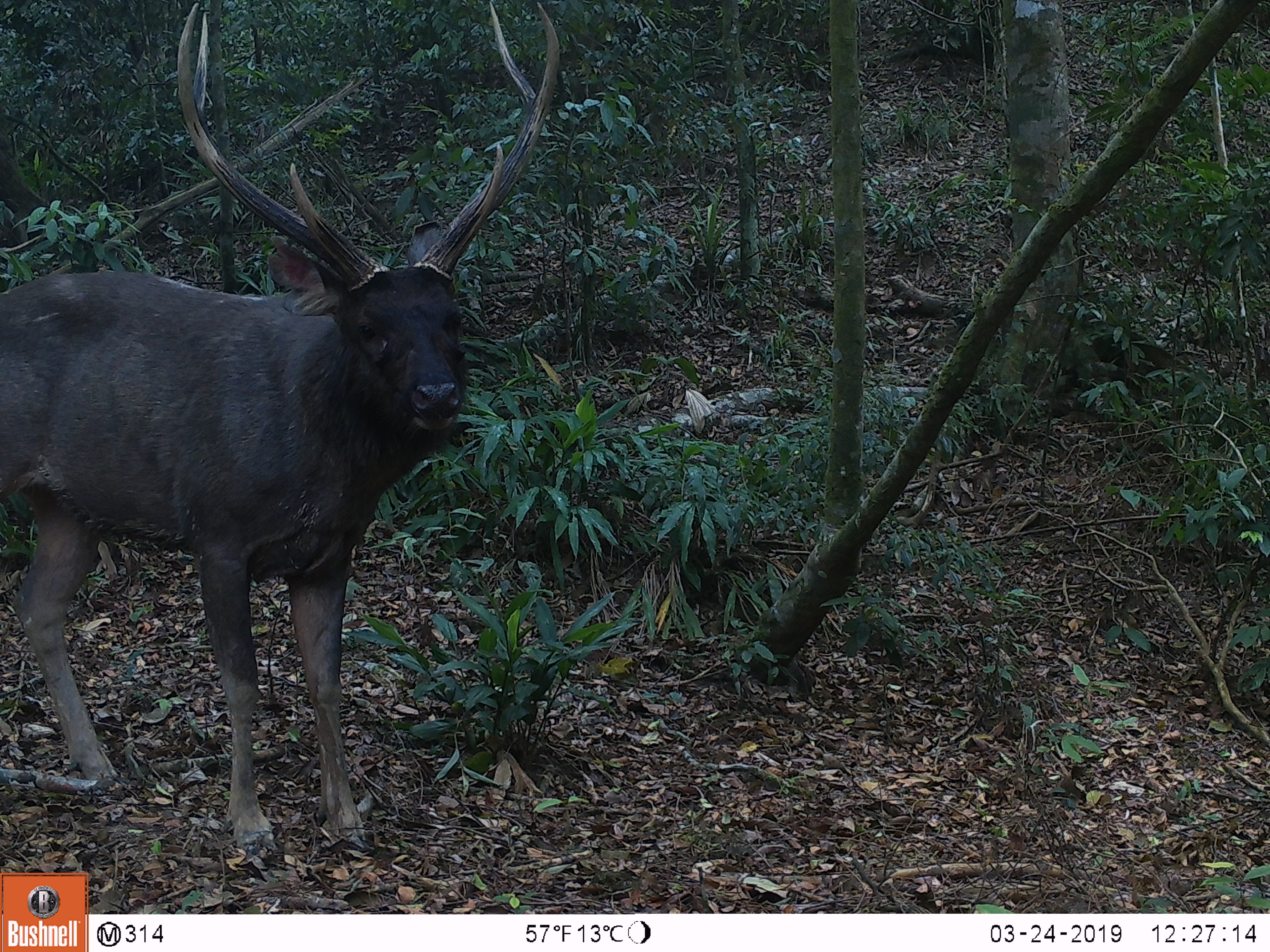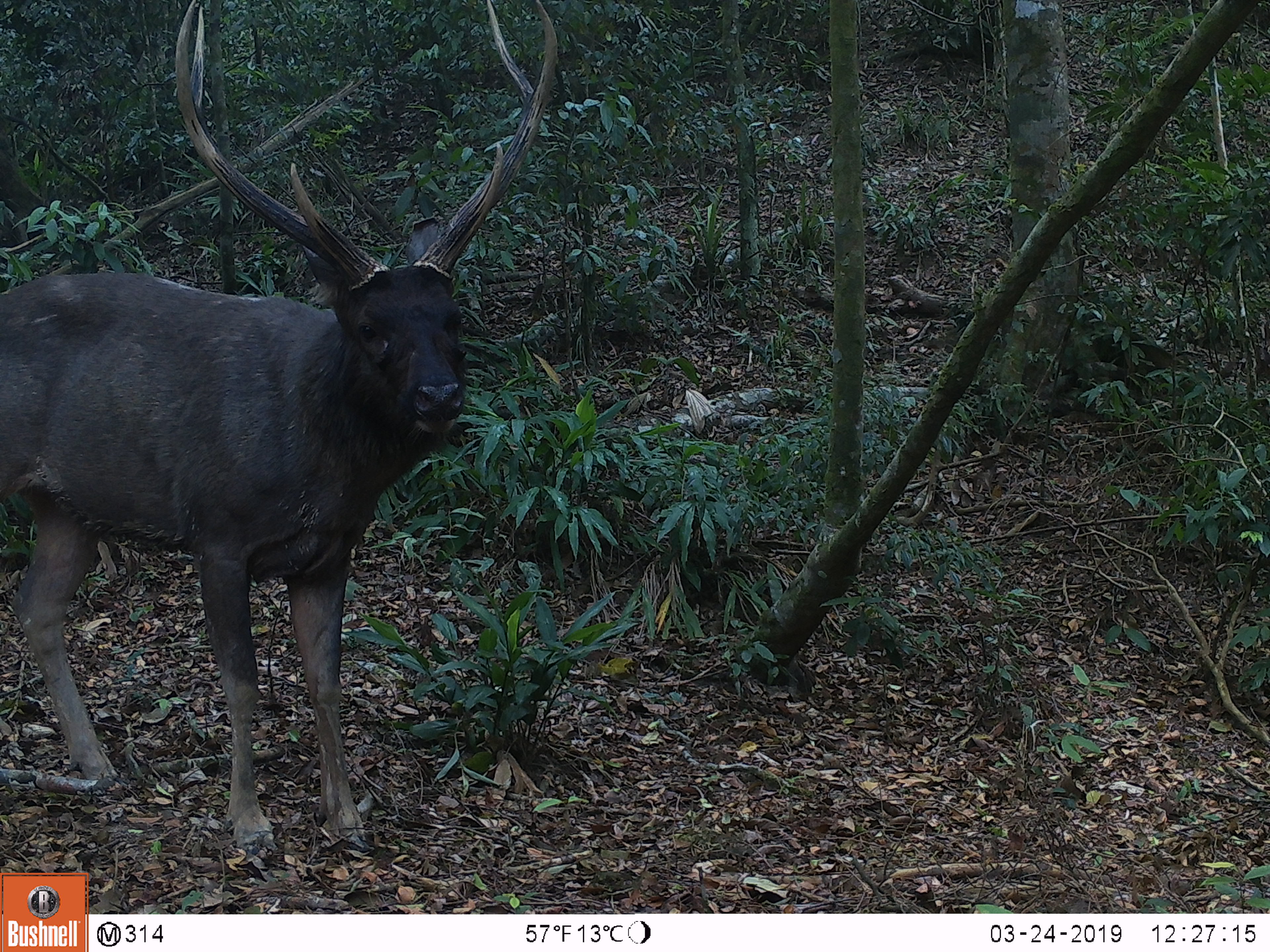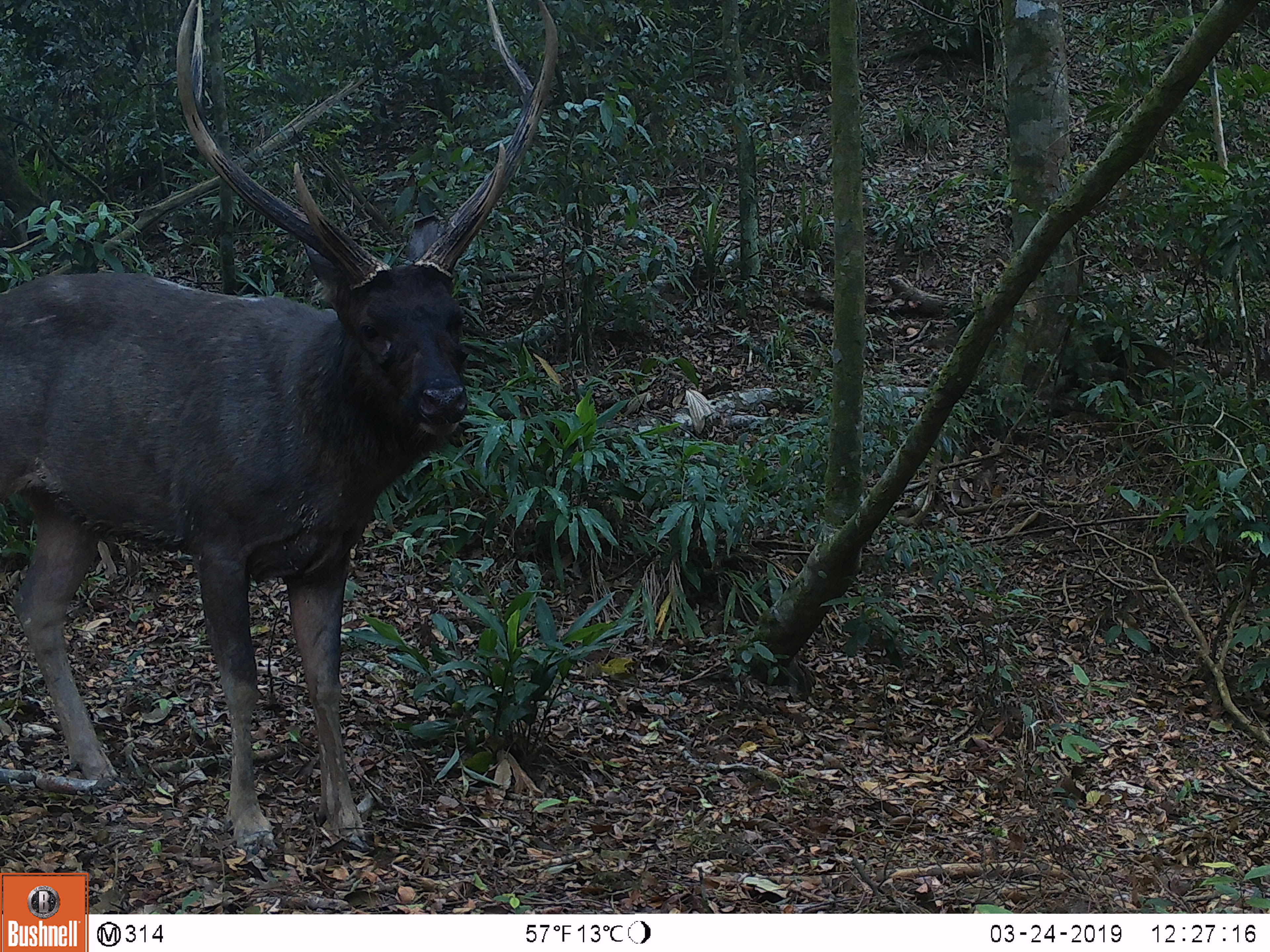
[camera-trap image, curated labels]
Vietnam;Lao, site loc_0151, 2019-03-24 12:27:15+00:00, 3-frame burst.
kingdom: Animalia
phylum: Chordata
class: Mammalia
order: Artiodactyla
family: Cervidae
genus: Rusa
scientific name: Rusa unicolor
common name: sambar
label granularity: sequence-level